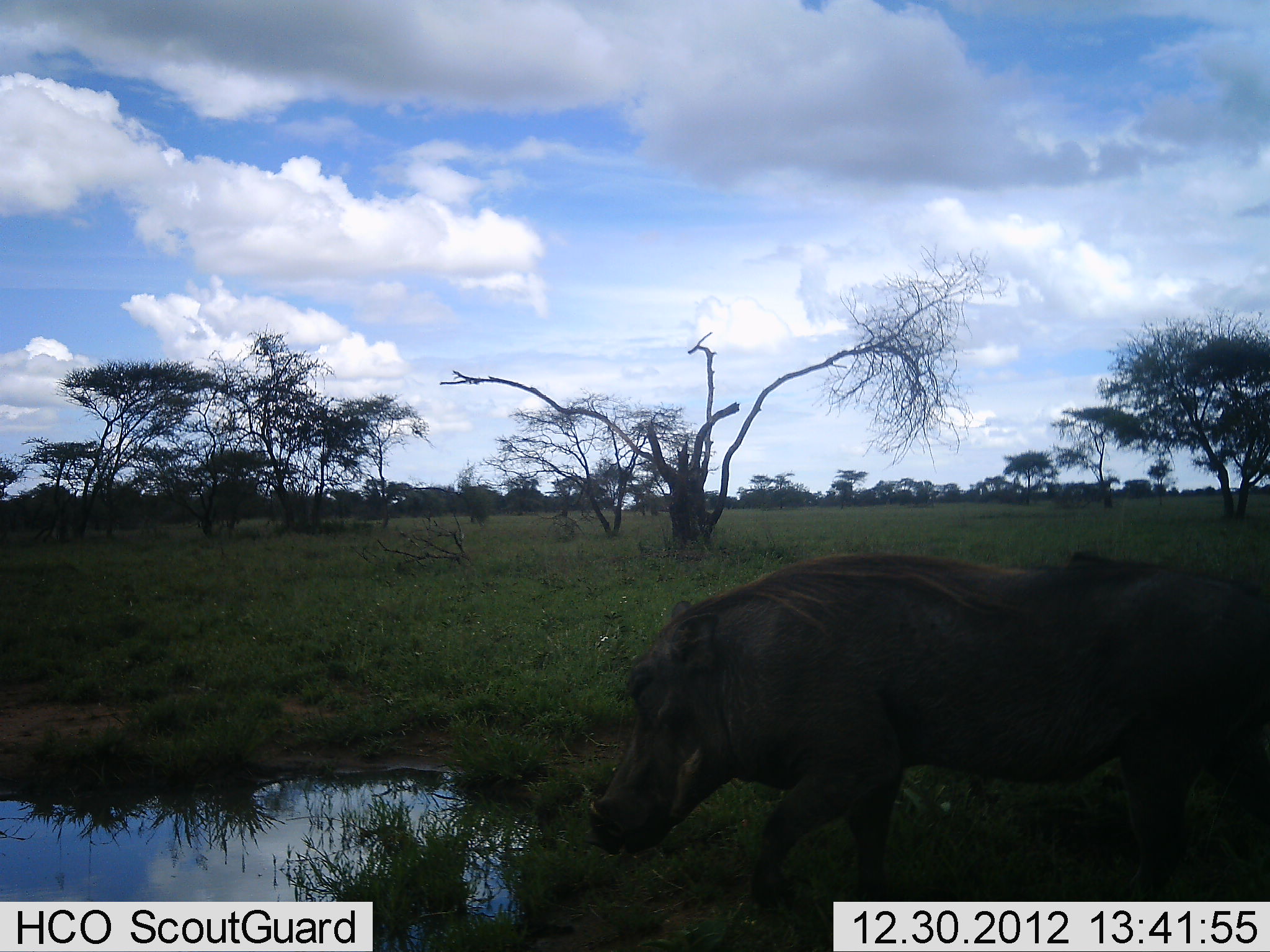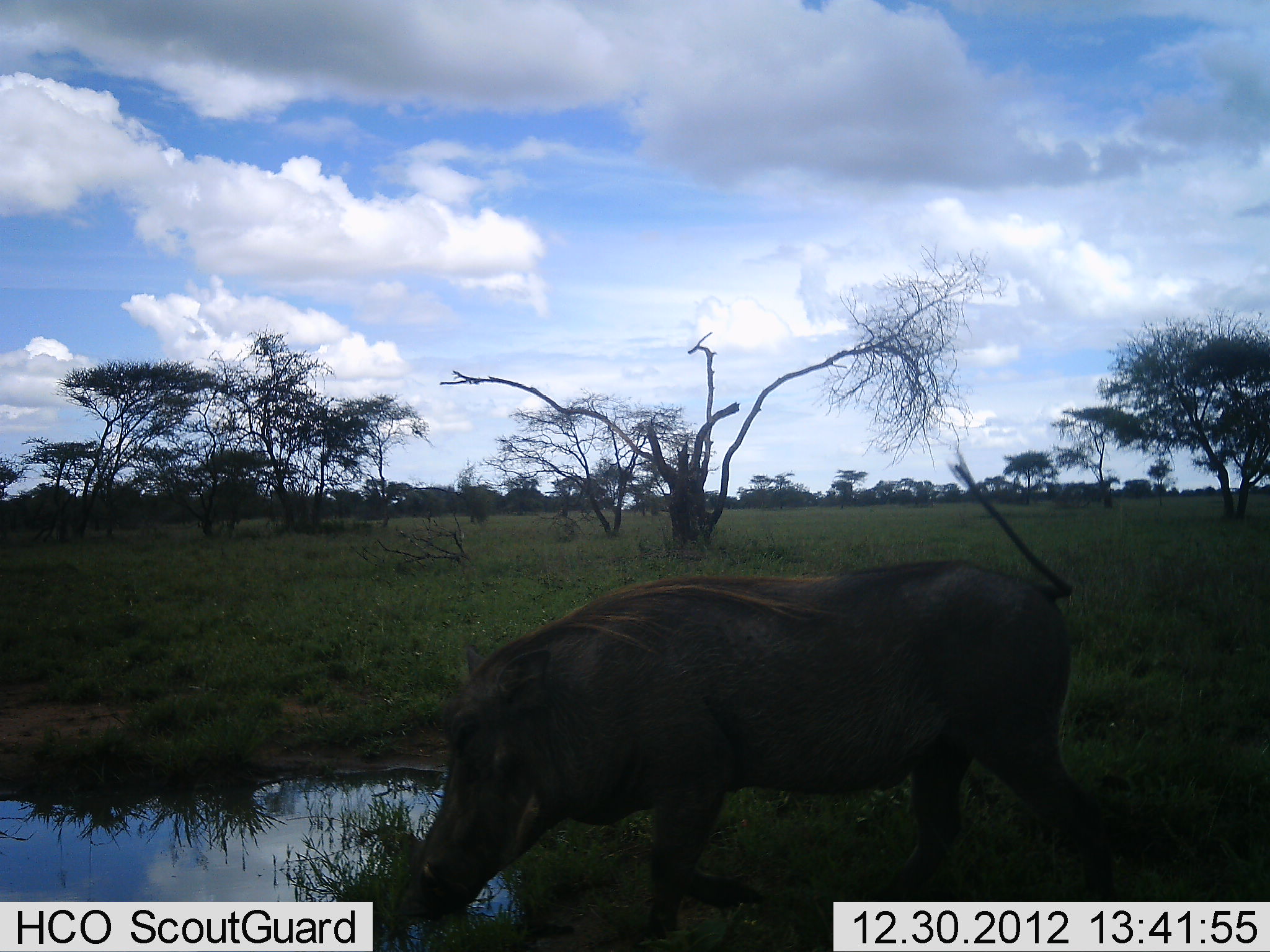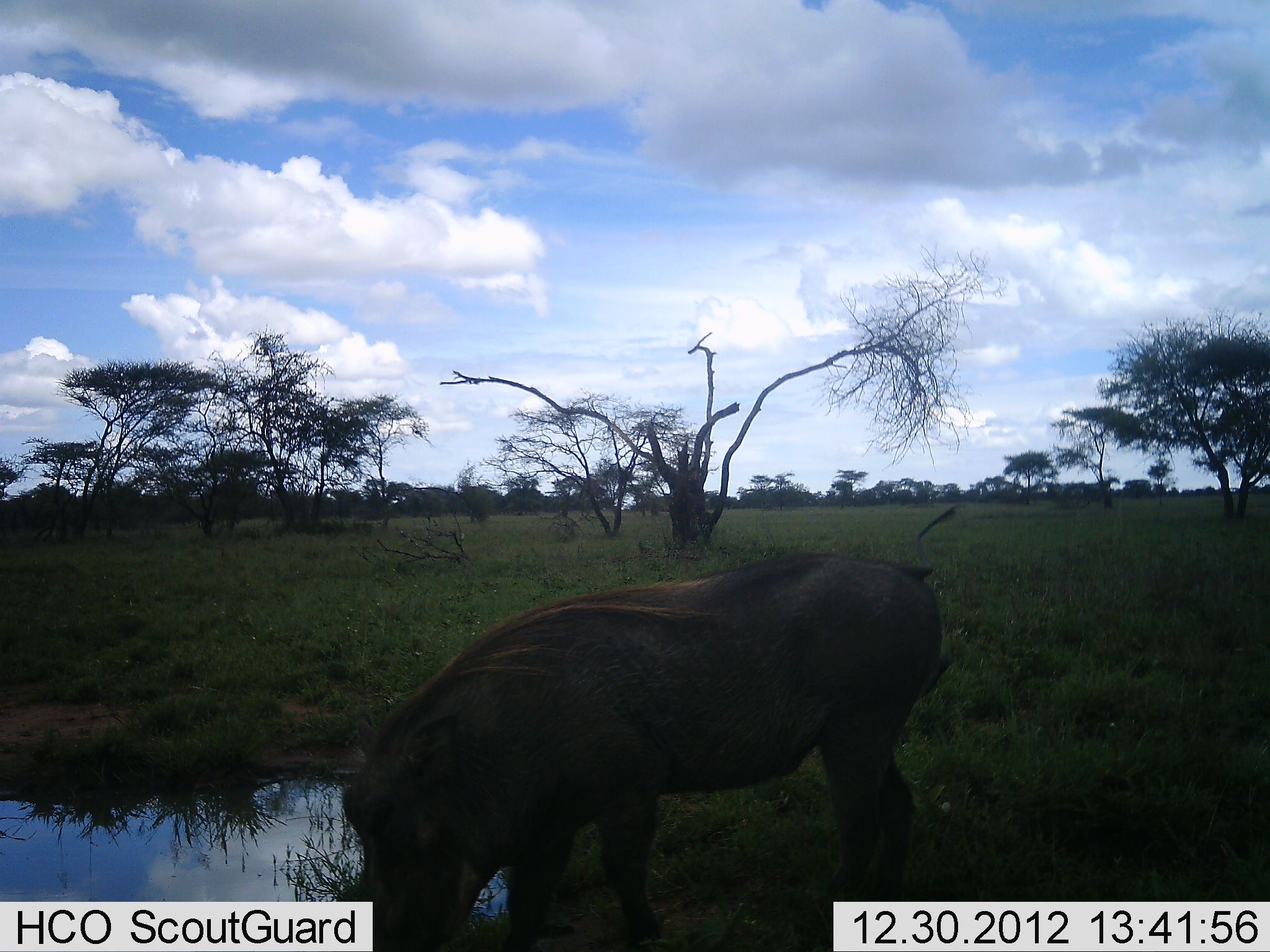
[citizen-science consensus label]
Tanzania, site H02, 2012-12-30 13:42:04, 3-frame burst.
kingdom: Animalia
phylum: Chordata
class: Mammalia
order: Artiodactyla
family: Suidae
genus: Phacochoerus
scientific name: Phacochoerus africanus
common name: warthog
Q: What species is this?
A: Warthog (Phacochoerus africanus).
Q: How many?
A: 1.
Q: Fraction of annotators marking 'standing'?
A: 9%.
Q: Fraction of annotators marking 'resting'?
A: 0%.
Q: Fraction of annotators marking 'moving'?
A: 64%.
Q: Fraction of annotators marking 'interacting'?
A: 5%.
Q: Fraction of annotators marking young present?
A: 0%.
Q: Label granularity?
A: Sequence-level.